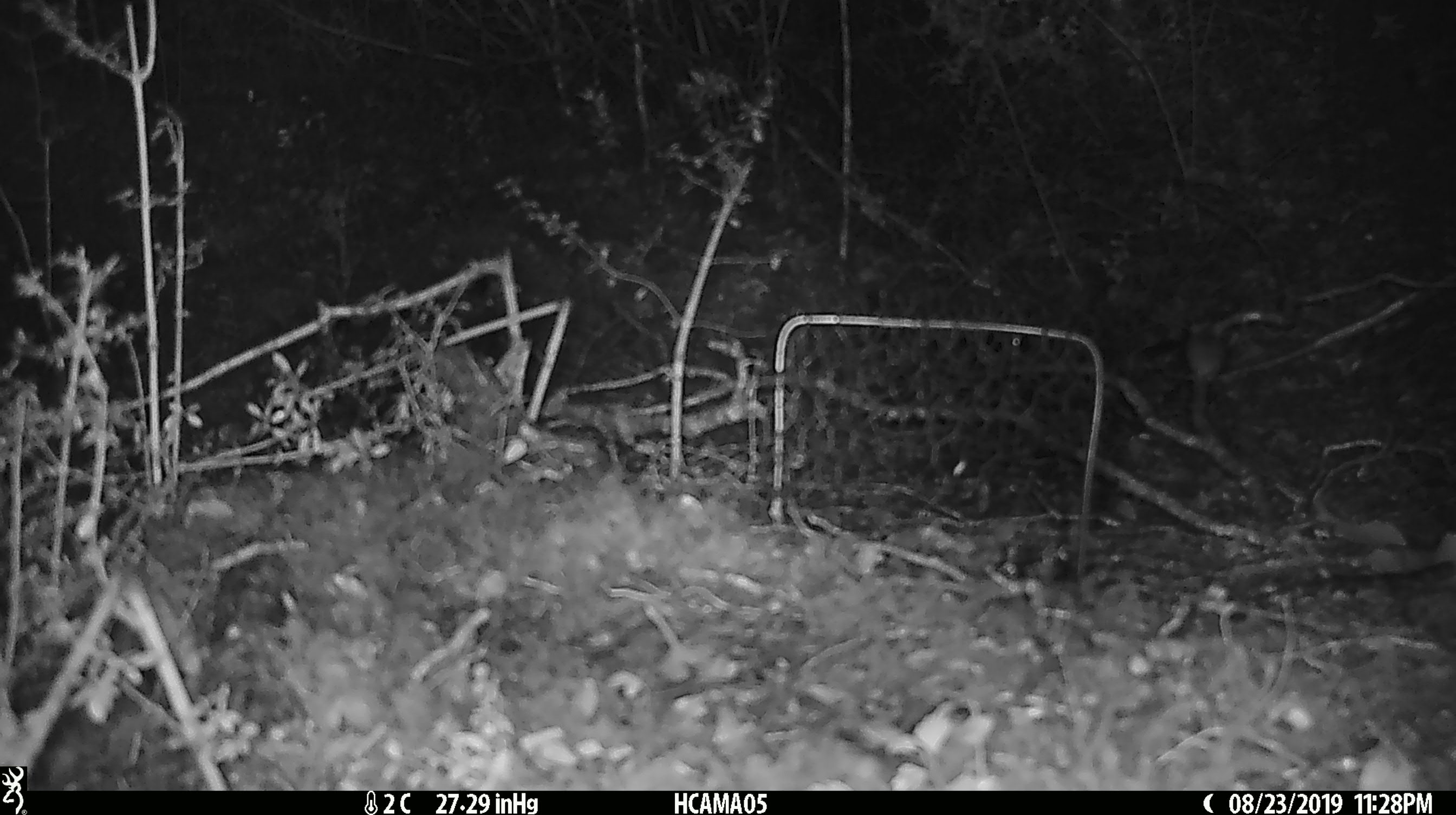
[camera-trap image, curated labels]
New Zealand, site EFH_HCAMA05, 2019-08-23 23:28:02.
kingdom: Animalia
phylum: Chordata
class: Mammalia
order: Rodentia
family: Muridae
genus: Mus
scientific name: Mus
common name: mouse